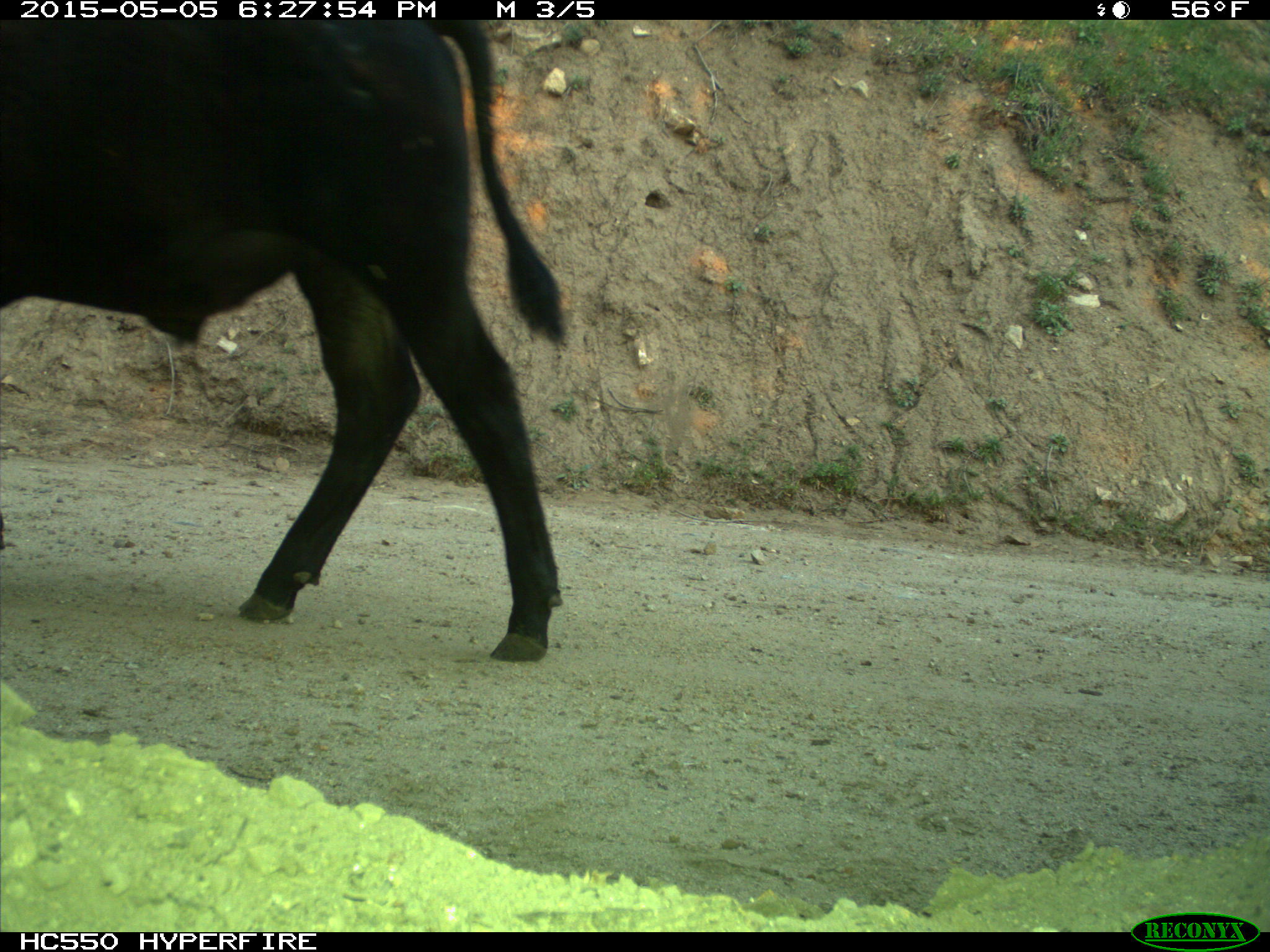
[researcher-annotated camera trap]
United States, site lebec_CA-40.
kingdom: Animalia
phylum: Chordata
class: Mammalia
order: Artiodactyla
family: Bovidae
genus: Bos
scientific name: Bos taurus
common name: domestic cow